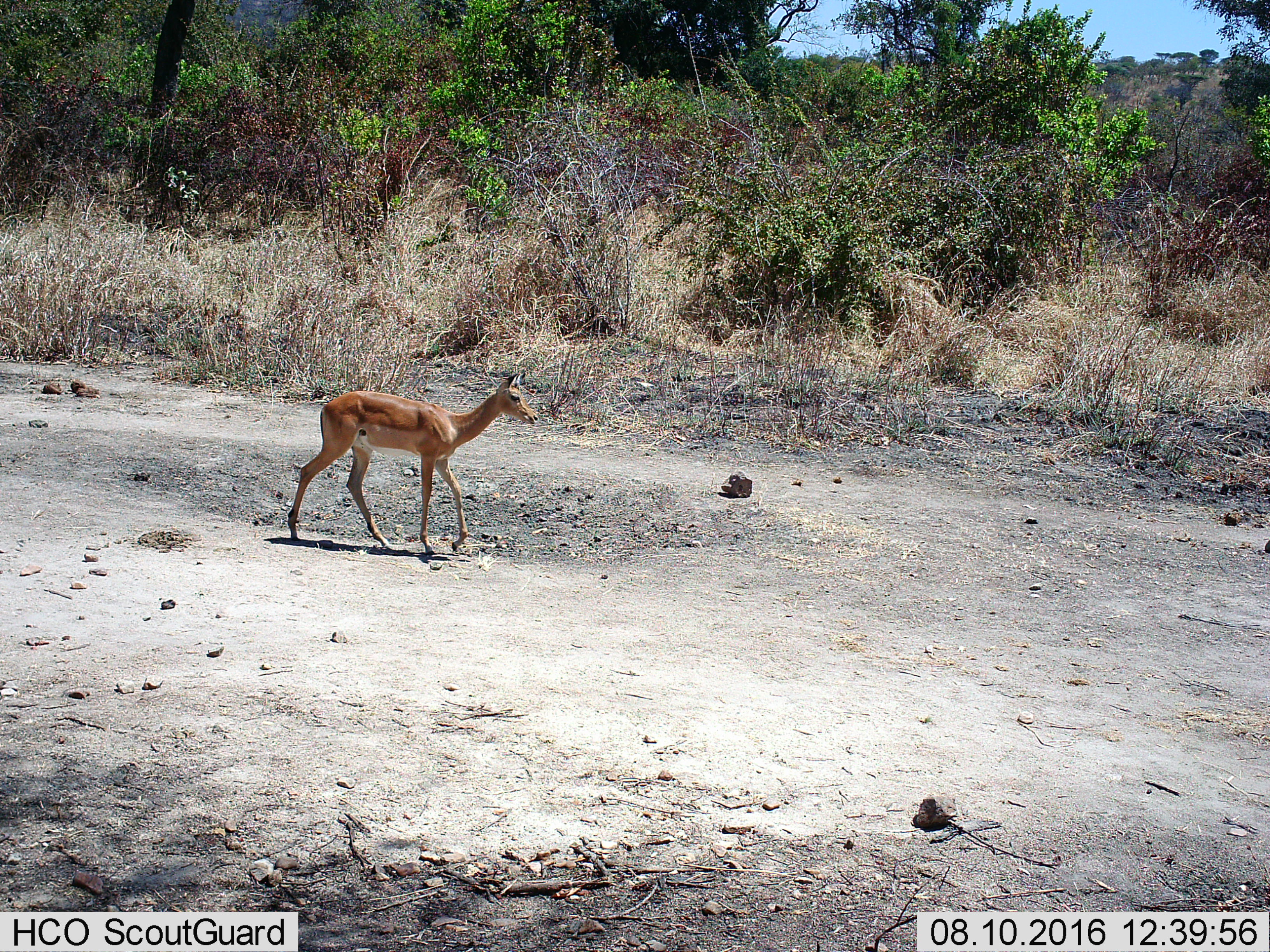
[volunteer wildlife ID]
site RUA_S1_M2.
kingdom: Animalia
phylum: Chordata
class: Mammalia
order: Artiodactyla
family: Bovidae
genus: Aepyceros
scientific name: Aepyceros melampus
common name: impala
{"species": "impala (Aepyceros melampus)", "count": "1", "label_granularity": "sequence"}